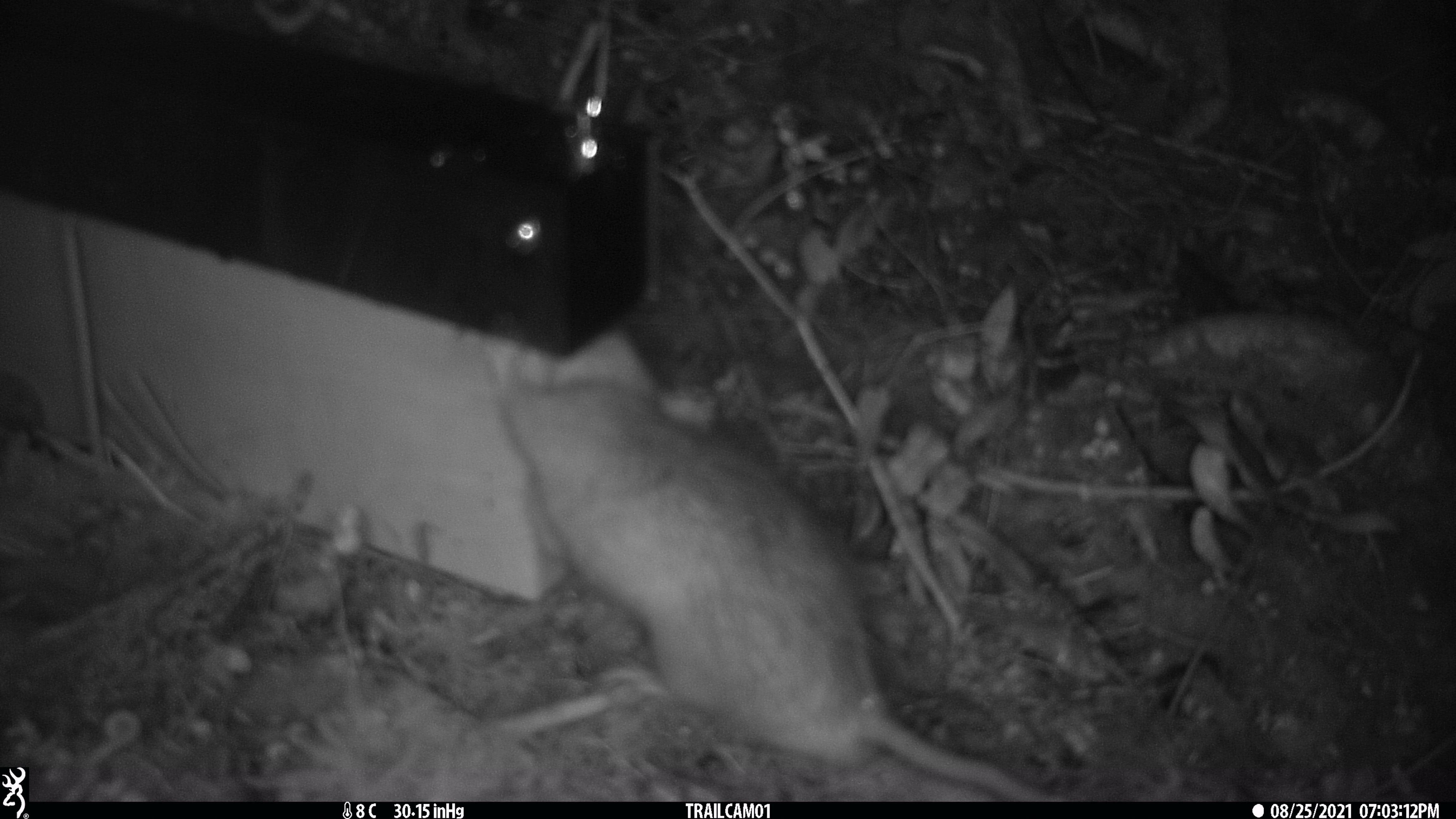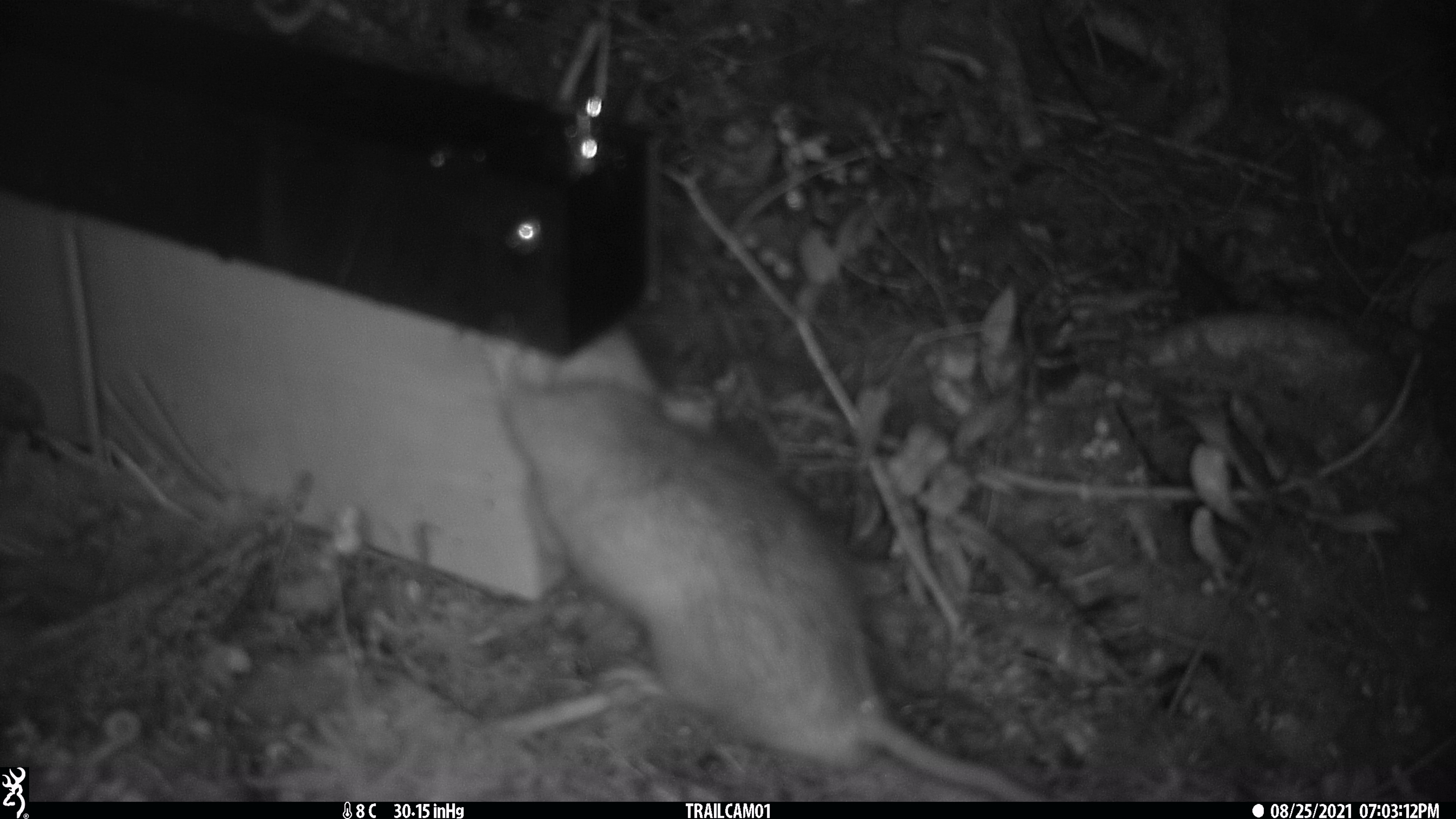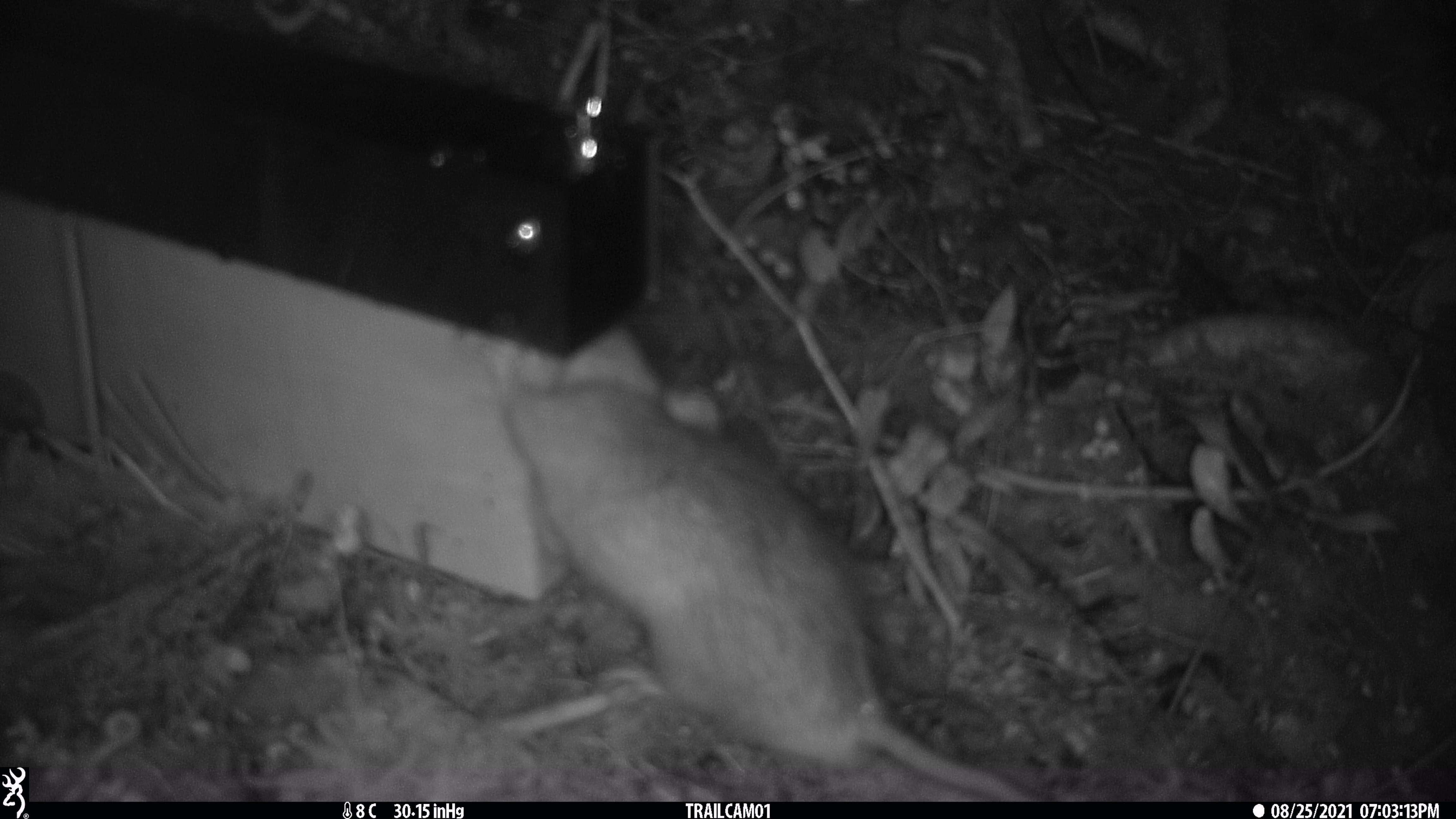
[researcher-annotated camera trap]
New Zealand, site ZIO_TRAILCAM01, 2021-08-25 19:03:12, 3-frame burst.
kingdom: Animalia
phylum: Chordata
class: Mammalia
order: Rodentia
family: Muridae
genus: Rattus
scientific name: Rattus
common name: rat